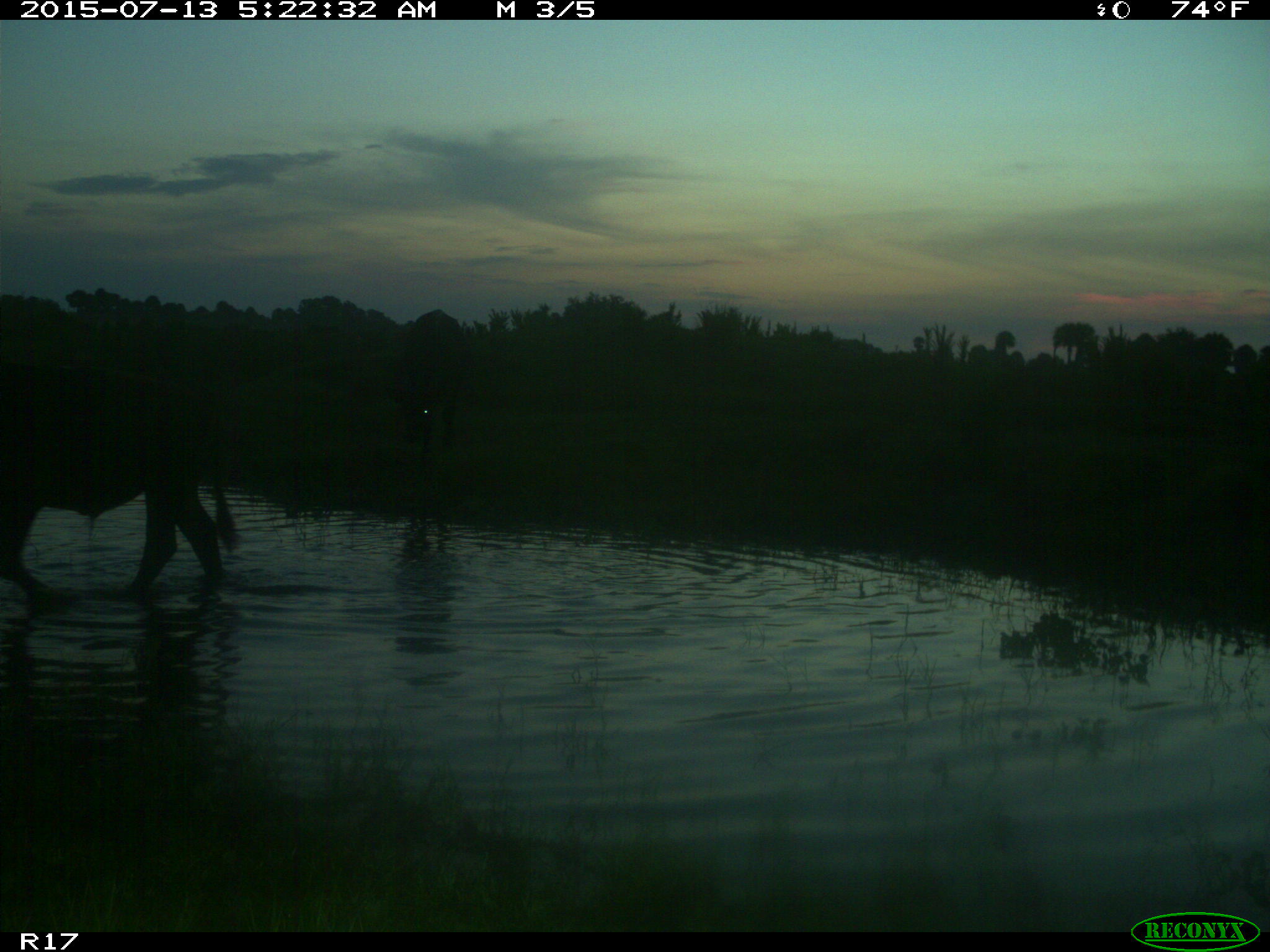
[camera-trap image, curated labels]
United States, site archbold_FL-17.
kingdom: Animalia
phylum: Chordata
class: Mammalia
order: Artiodactyla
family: Bovidae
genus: Bos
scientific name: Bos taurus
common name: domestic cow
Bos taurus (domestic cow).